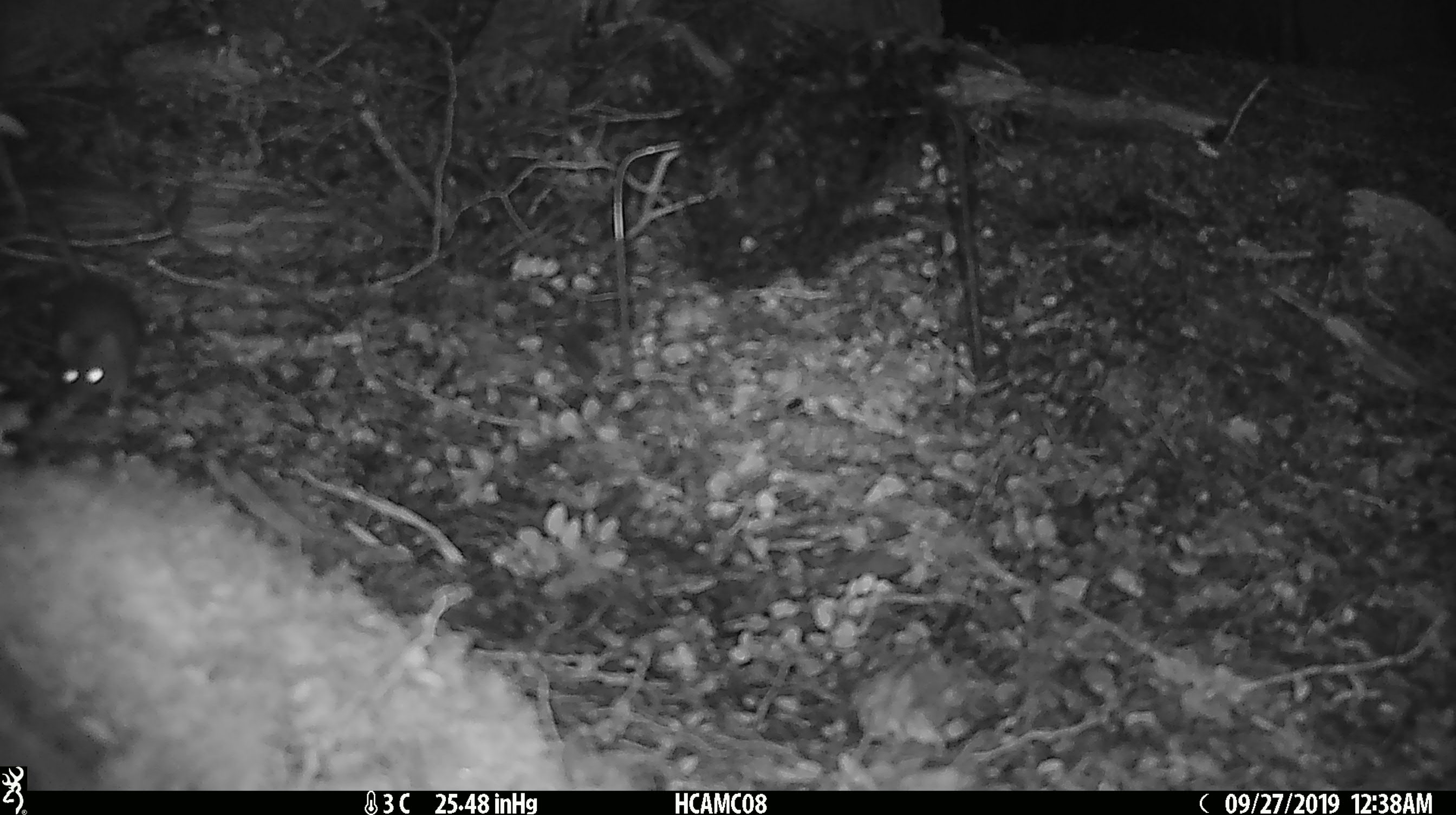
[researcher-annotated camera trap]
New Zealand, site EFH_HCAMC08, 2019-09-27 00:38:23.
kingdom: Animalia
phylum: Chordata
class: Mammalia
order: Rodentia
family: Muridae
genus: Mus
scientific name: Mus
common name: mouse